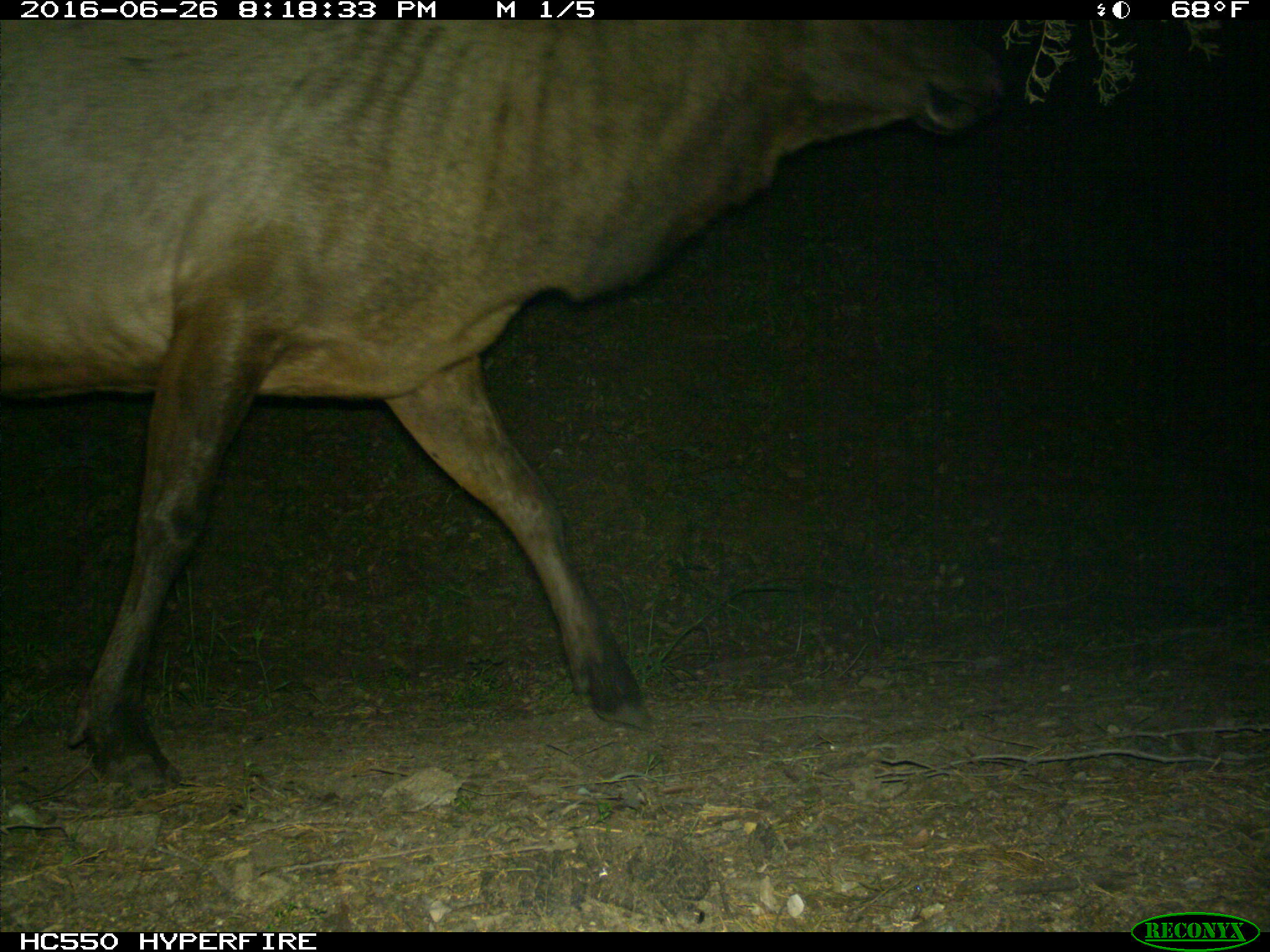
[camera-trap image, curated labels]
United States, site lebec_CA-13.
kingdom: Animalia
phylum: Chordata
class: Mammalia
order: Artiodactyla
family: Cervidae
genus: Cervus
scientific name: Cervus canadensis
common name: elk